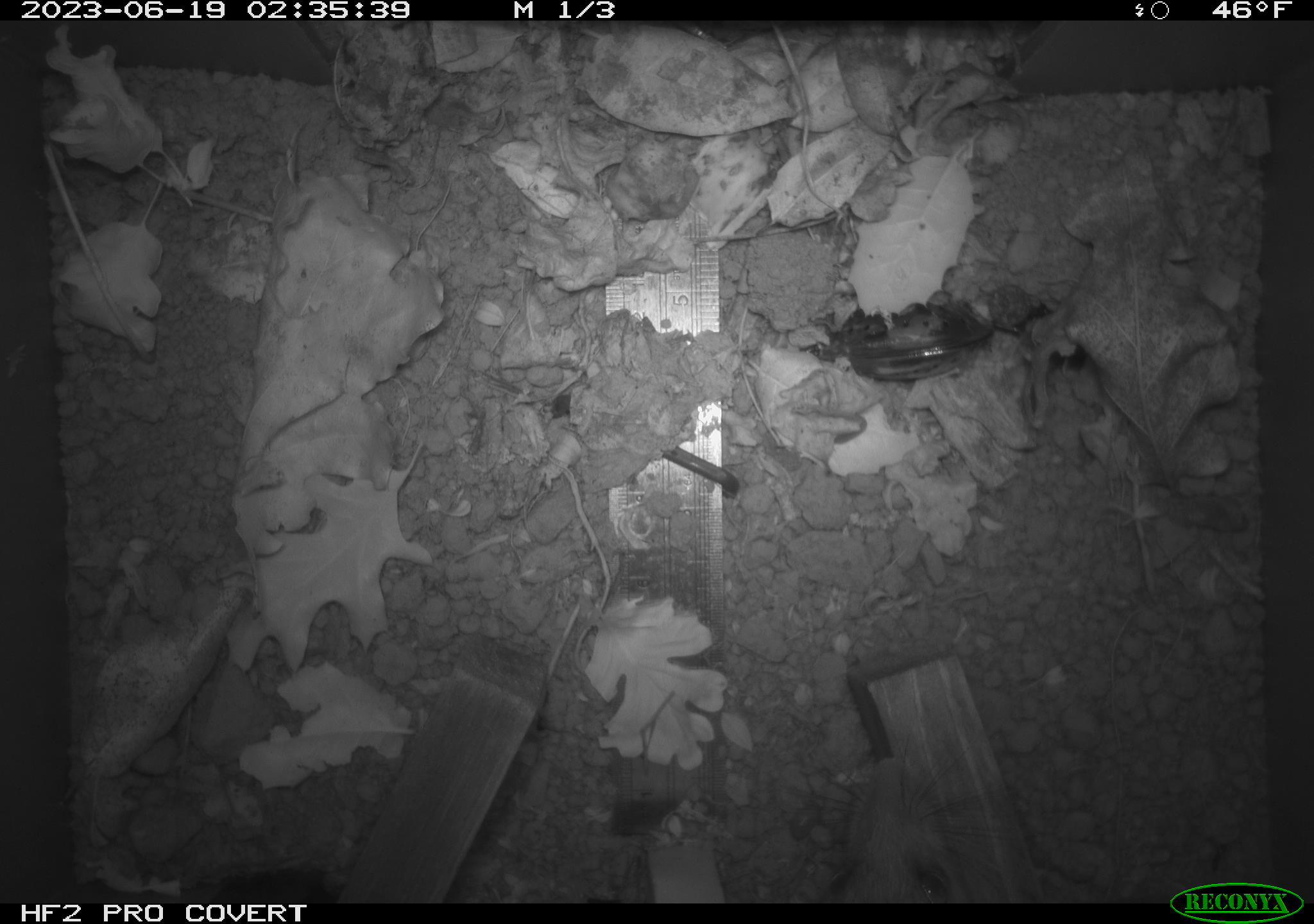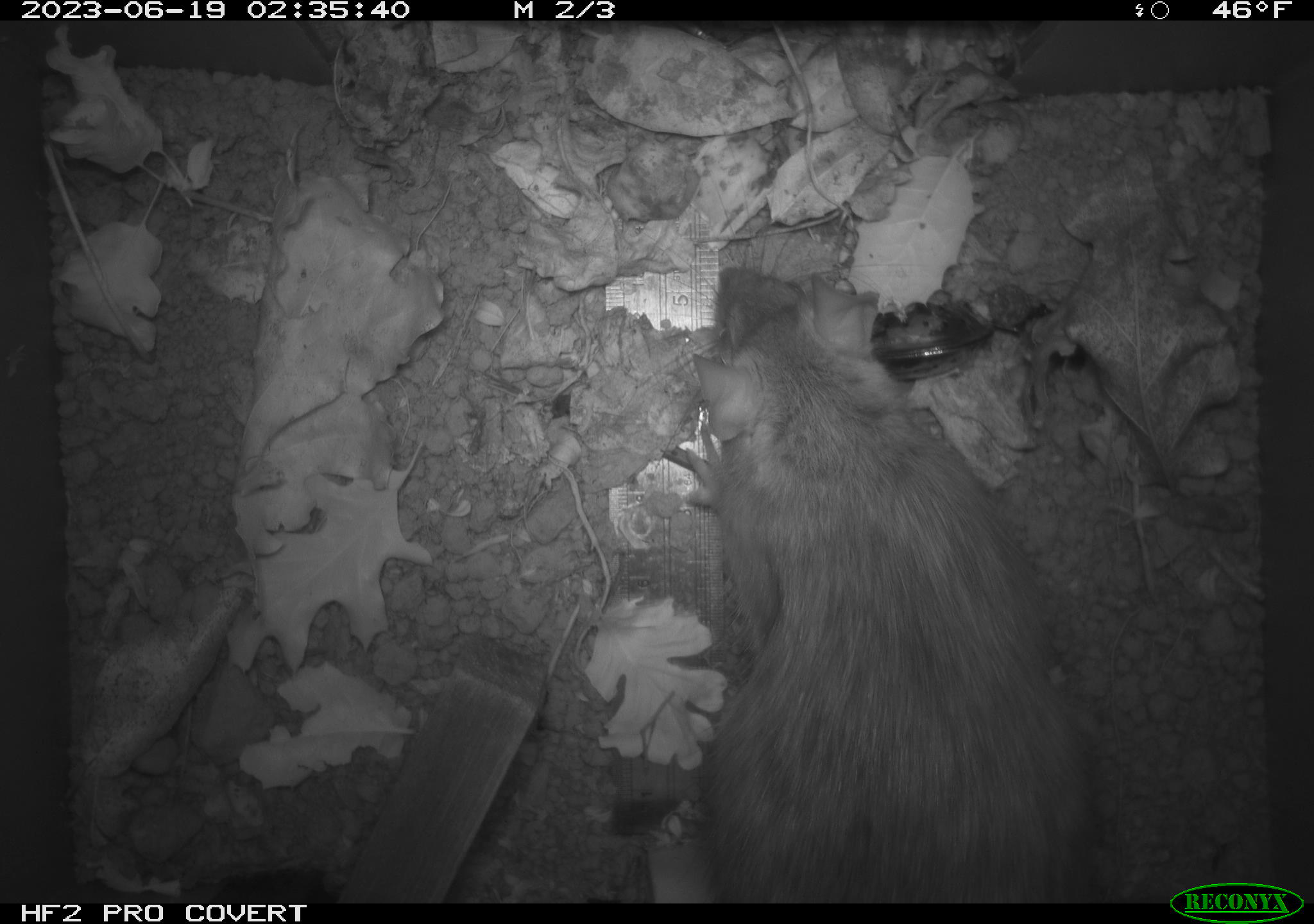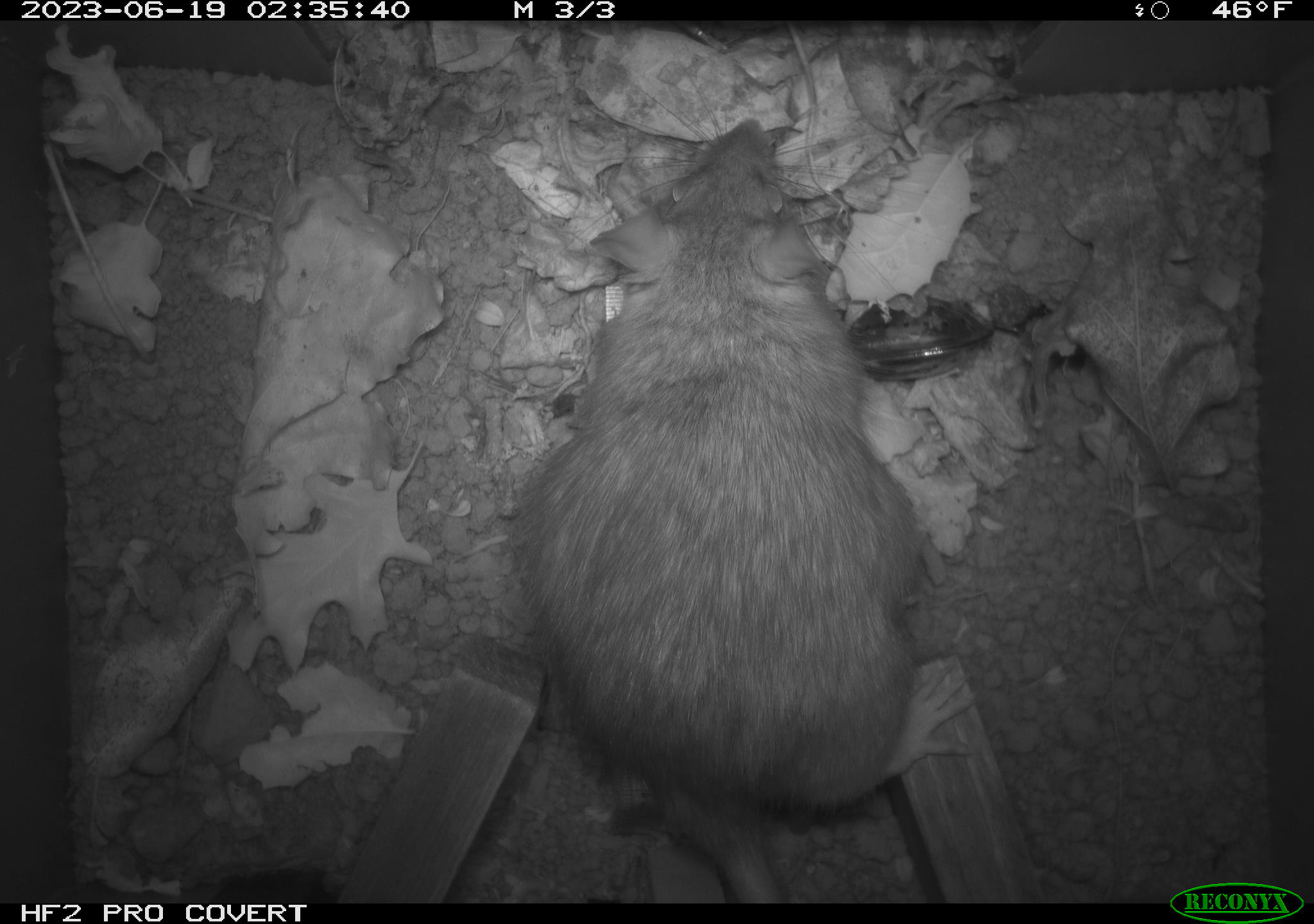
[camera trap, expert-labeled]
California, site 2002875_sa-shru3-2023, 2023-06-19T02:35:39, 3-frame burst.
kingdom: Animalia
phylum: Chordata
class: Mammalia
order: Rodentia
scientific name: Rodentia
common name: mouse species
Mouse species (Rodentia).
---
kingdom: Animalia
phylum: Chordata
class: Mammalia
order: Rodentia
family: Muridae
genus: Rattus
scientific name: Rattus norvegicus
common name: brown rat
Brown rat (Rattus norvegicus).